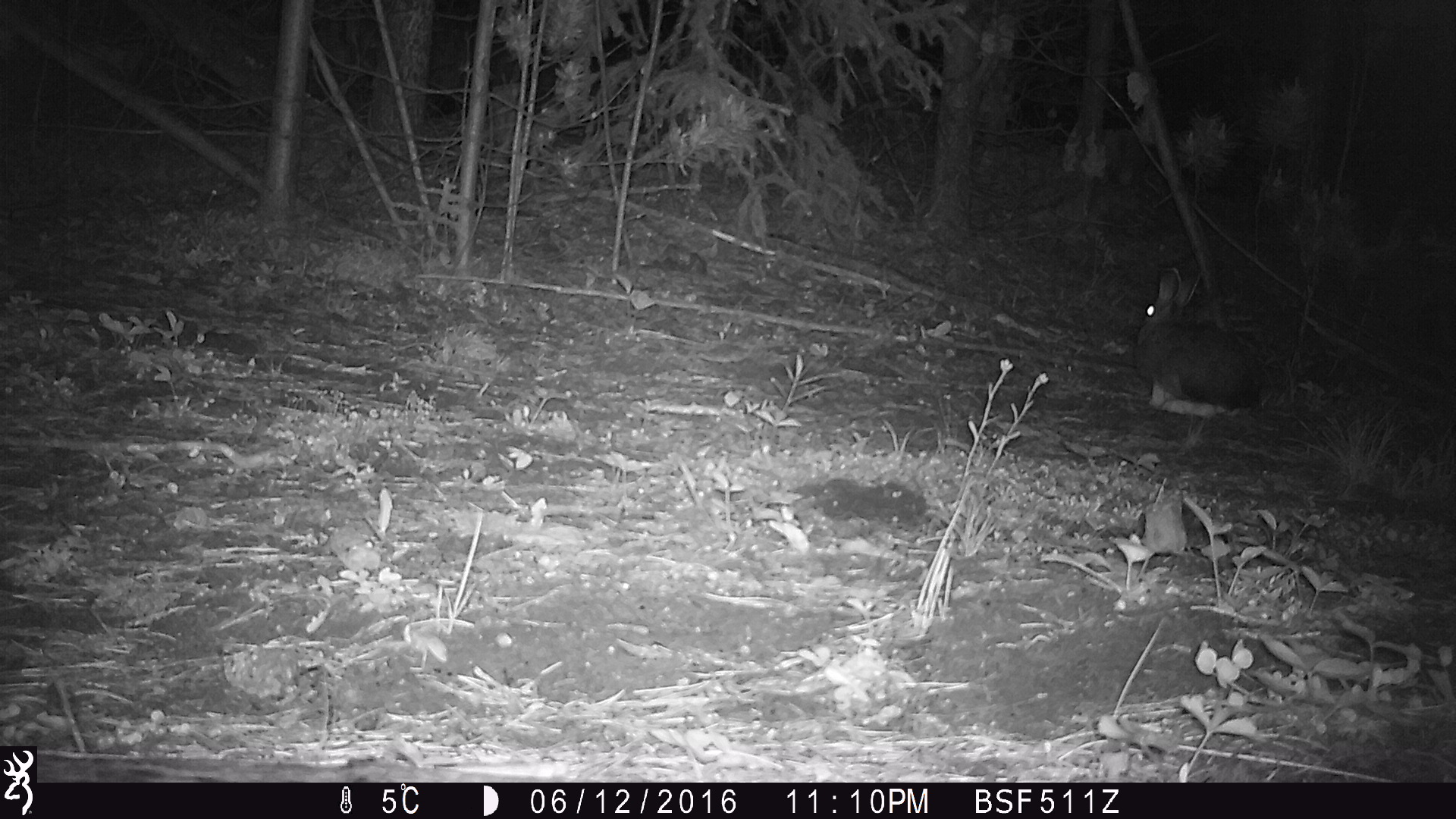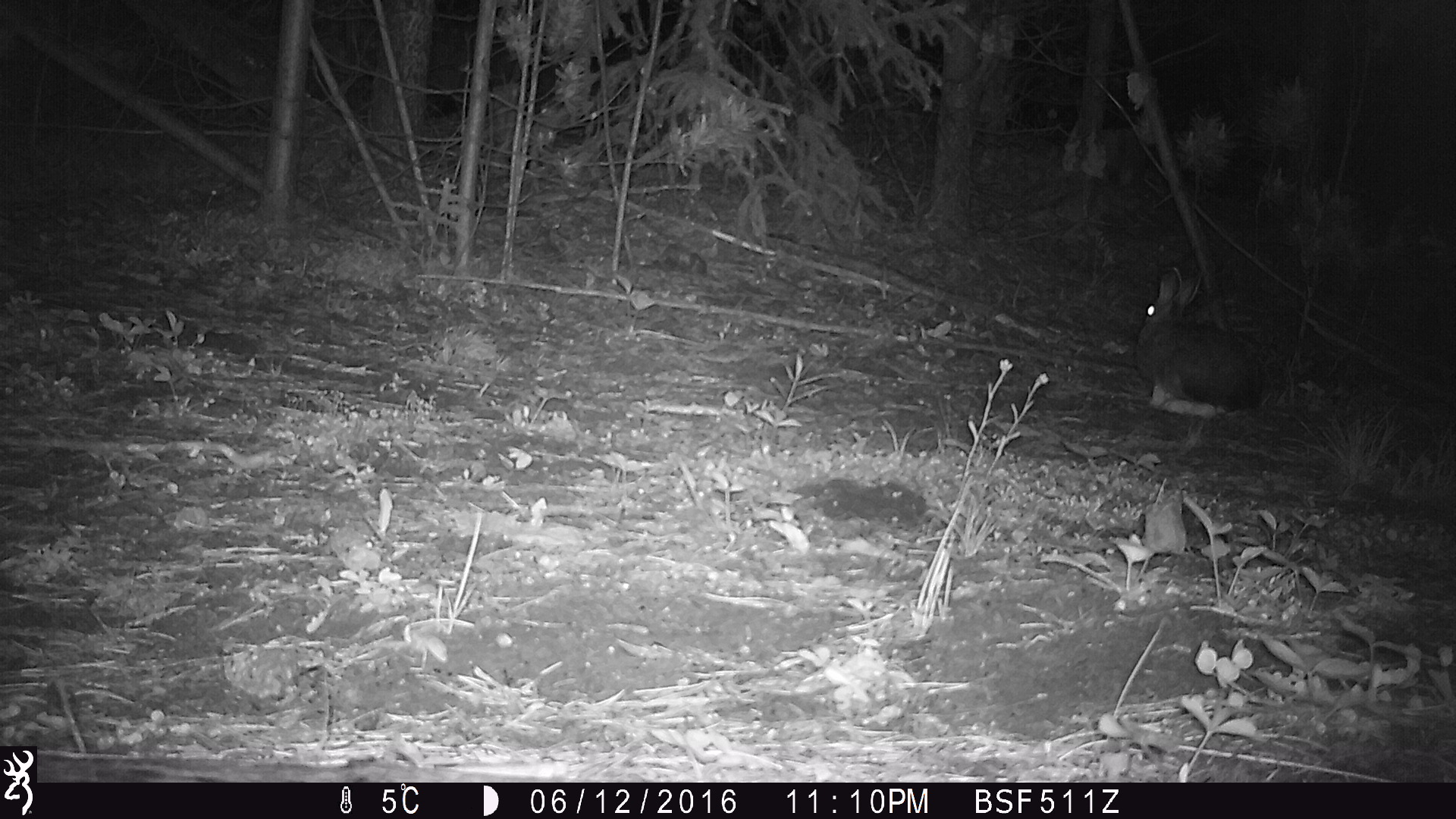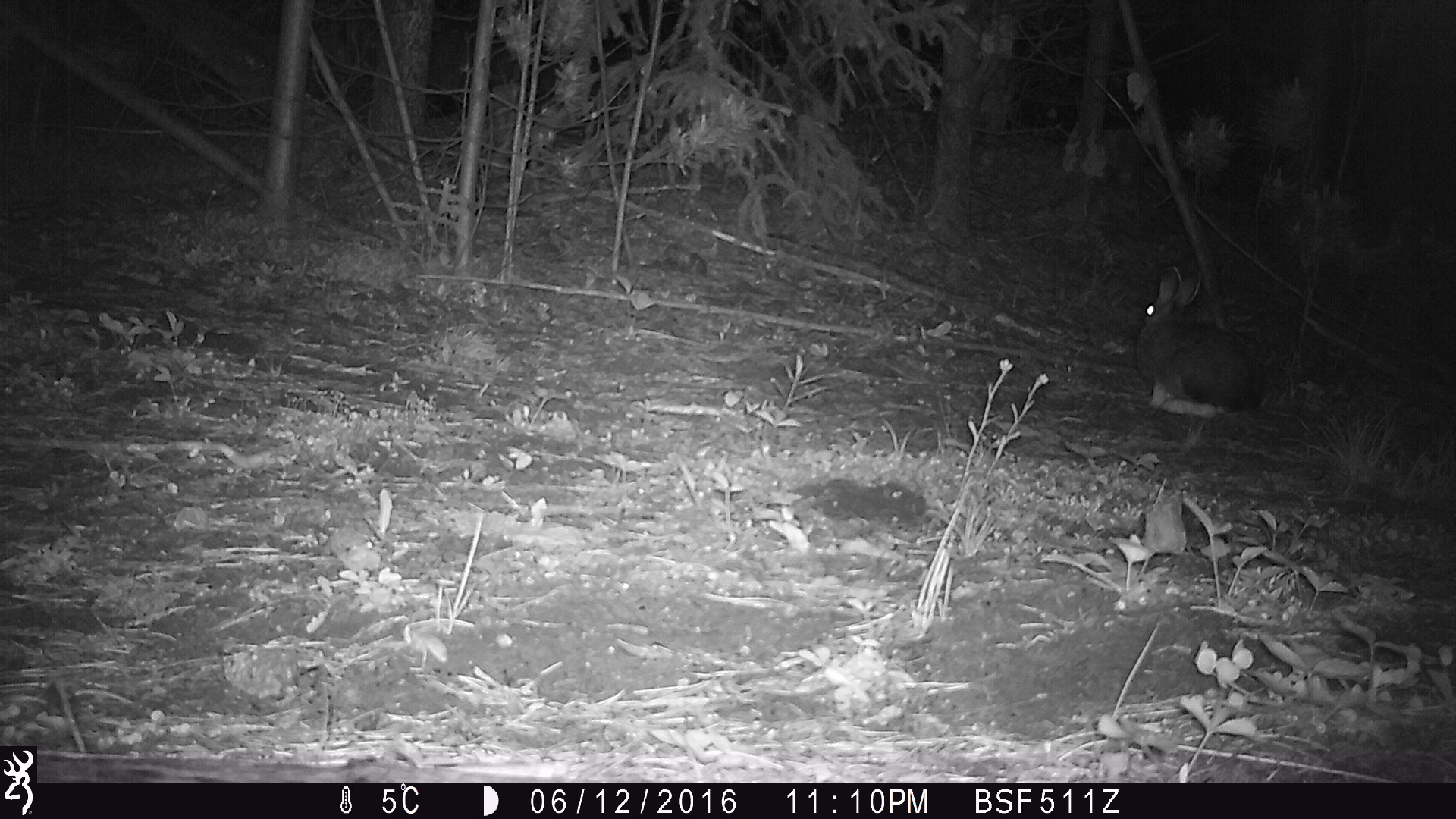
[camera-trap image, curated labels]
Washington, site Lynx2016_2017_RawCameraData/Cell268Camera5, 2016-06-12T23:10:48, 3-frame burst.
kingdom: Animalia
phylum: Chordata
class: Mammalia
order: Lagomorpha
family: Leporidae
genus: Lepus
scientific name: Lepus americanus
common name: snowshoe hare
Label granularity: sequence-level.